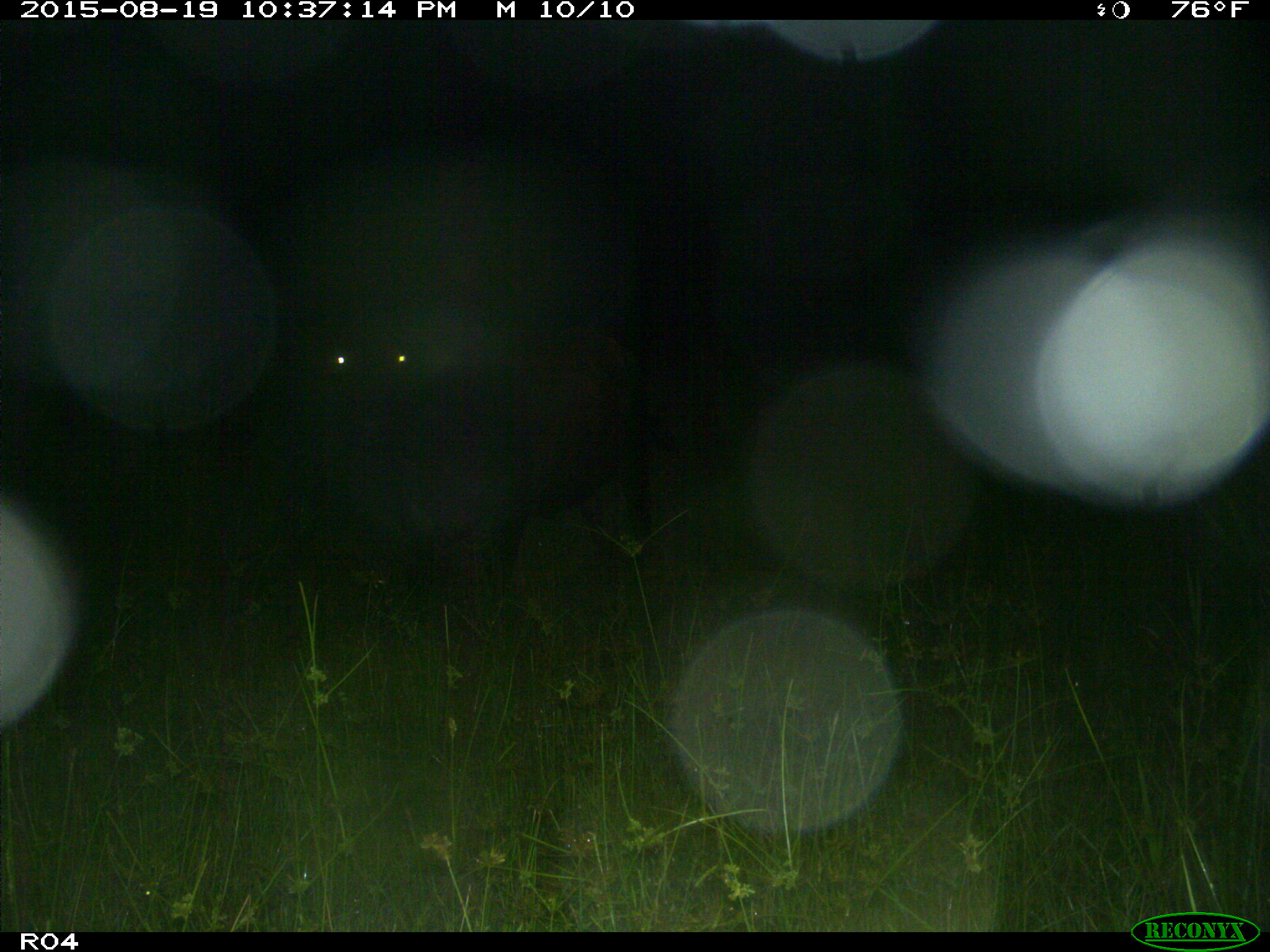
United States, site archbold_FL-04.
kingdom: Animalia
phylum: Chordata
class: Mammalia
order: Artiodactyla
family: Bovidae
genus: Bos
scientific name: Bos taurus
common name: domestic cow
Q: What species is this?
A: Bos taurus (domestic cow).